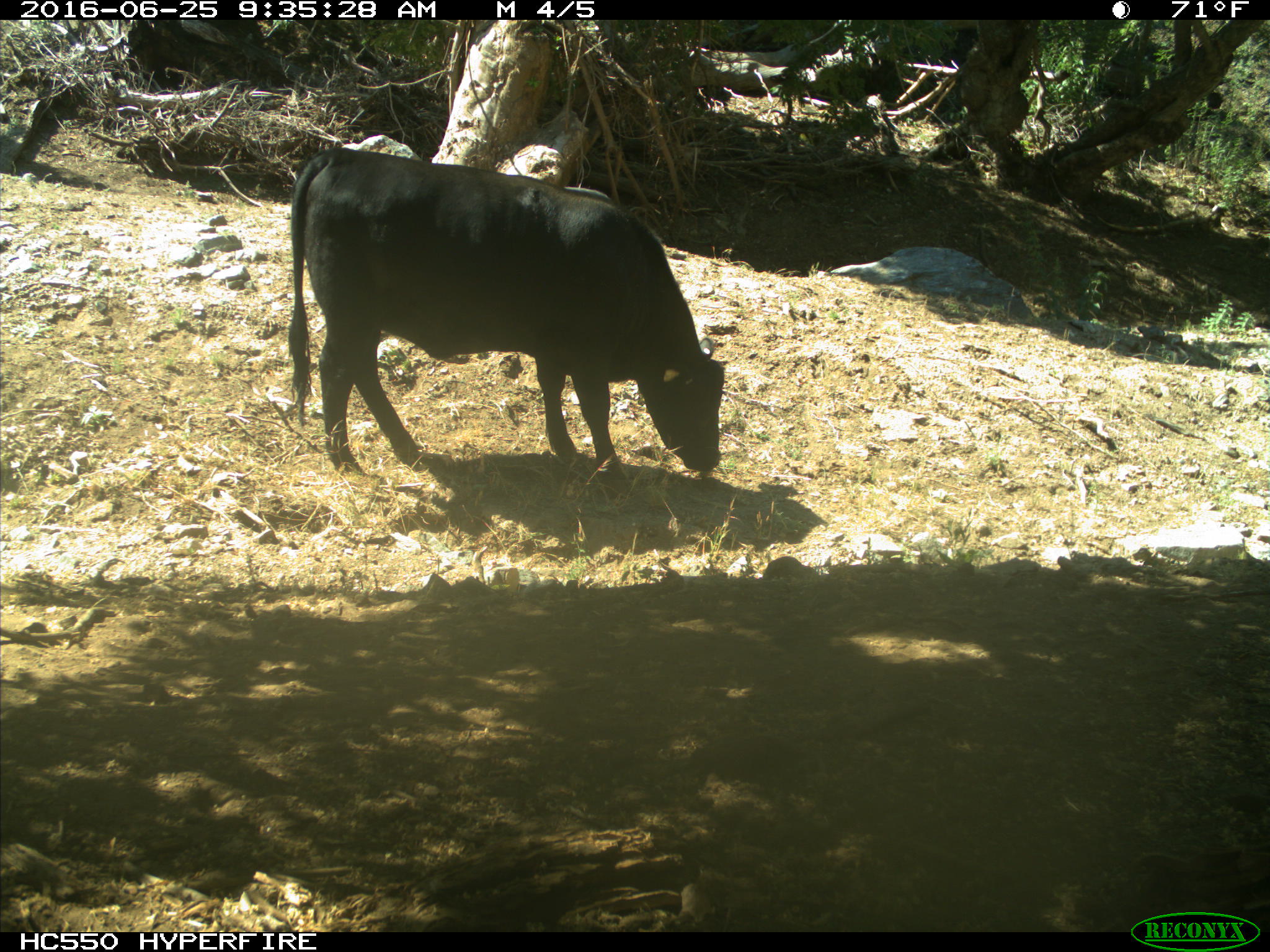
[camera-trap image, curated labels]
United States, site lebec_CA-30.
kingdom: Animalia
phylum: Chordata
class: Mammalia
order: Artiodactyla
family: Bovidae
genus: Bos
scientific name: Bos taurus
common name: domestic cow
Bos taurus (domestic cow).